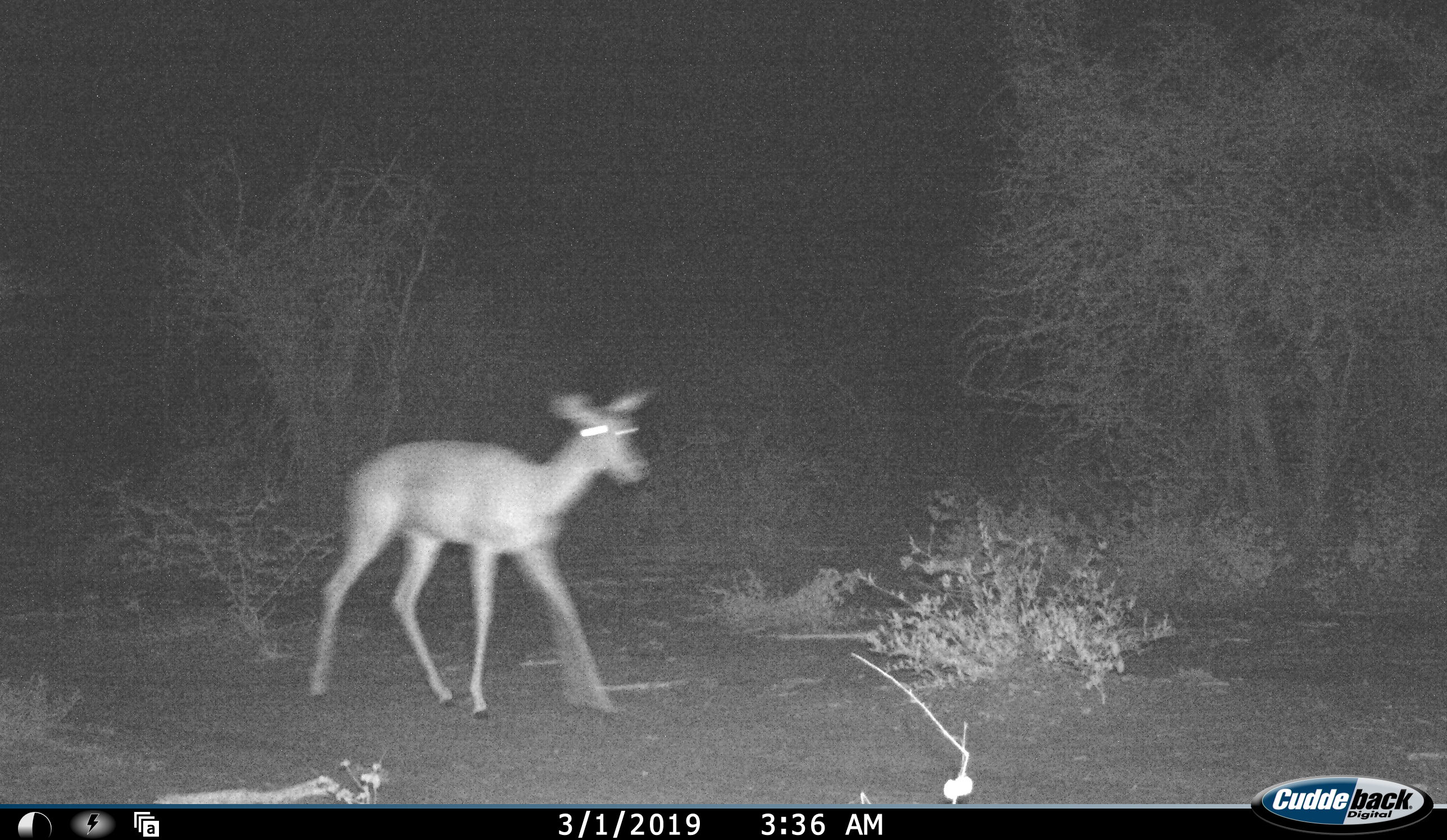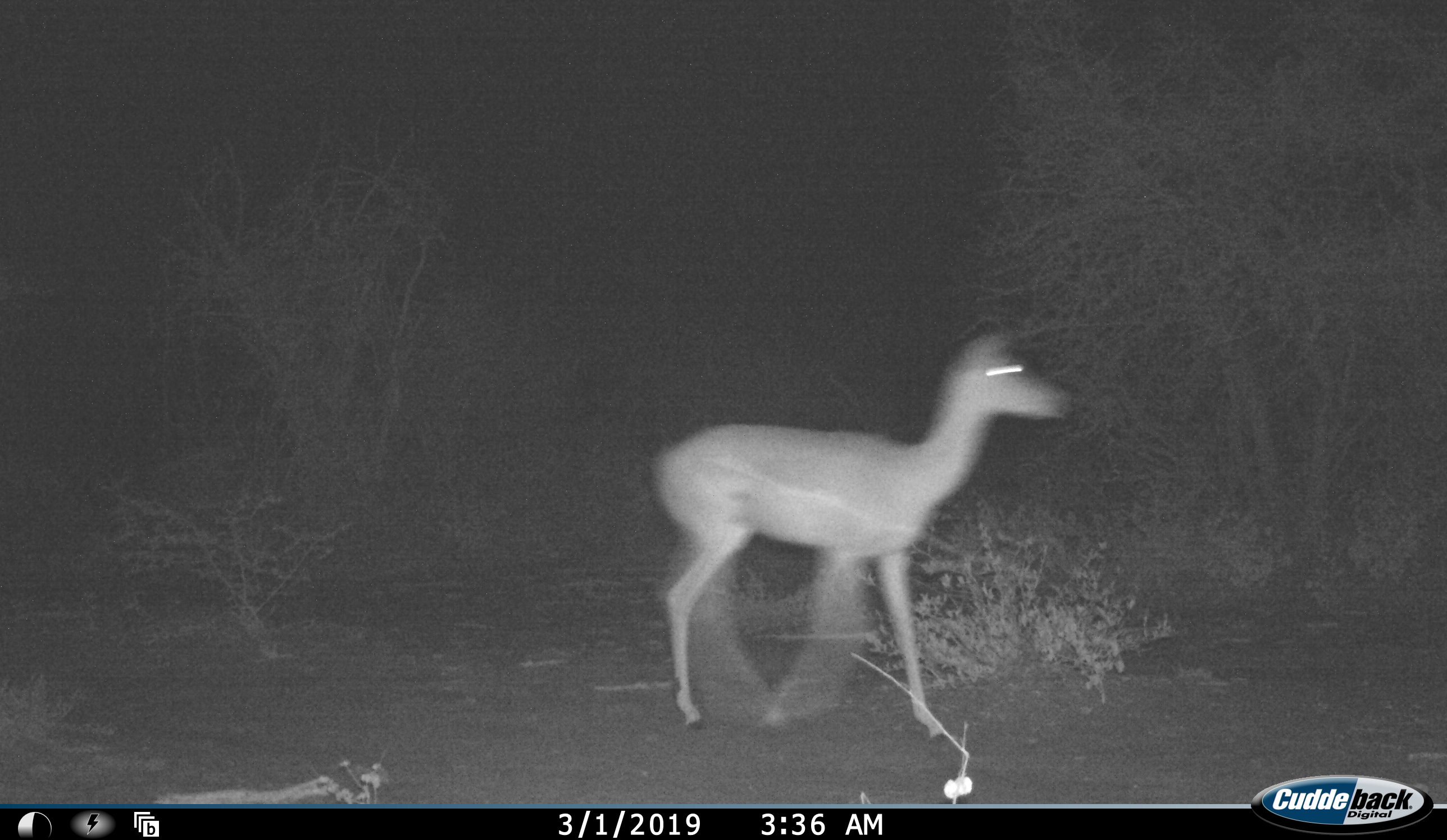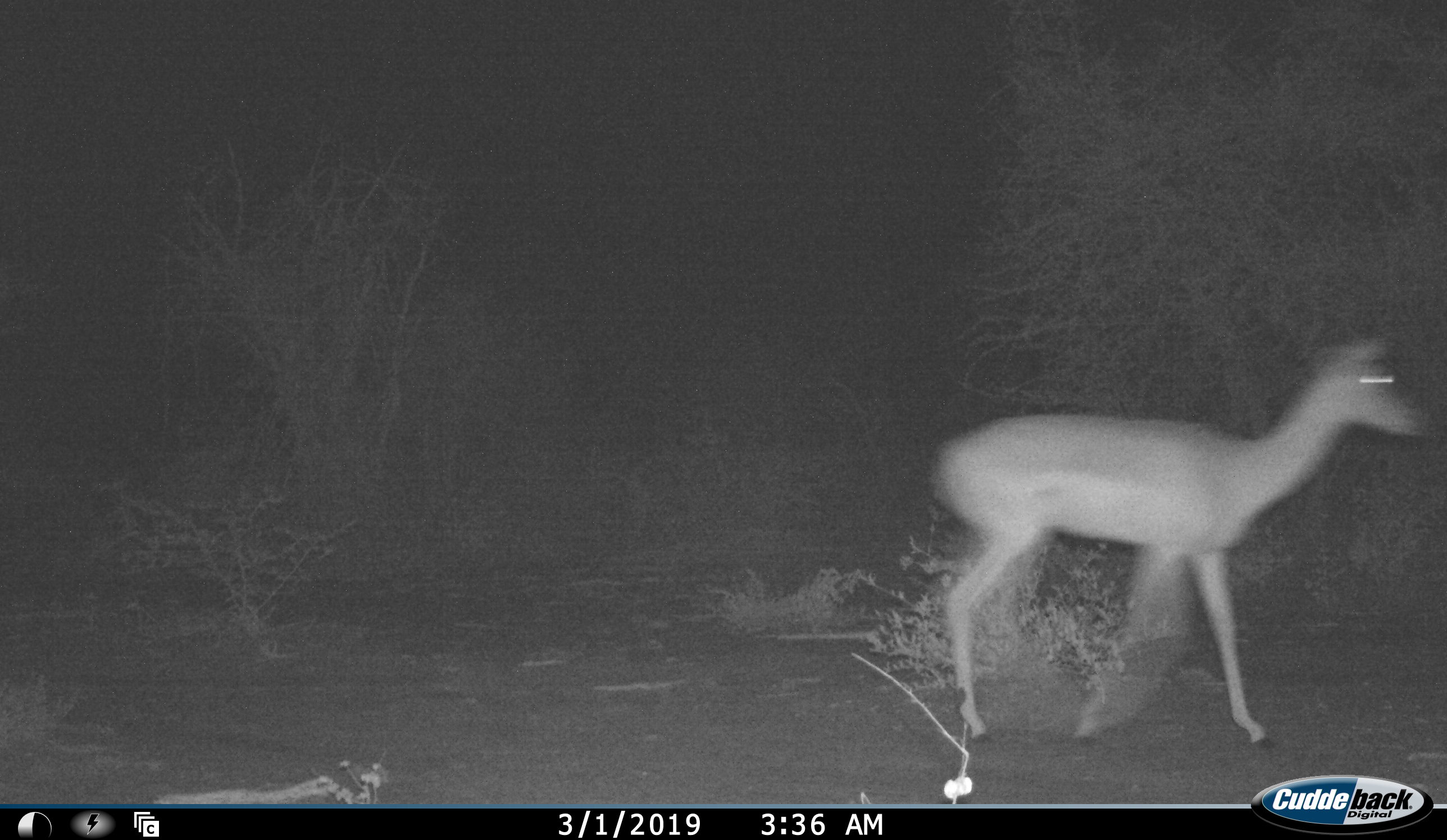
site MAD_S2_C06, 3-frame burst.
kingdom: Animalia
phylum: Chordata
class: Mammalia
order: Artiodactyla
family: Bovidae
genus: Aepyceros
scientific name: Aepyceros melampus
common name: impala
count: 1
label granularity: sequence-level